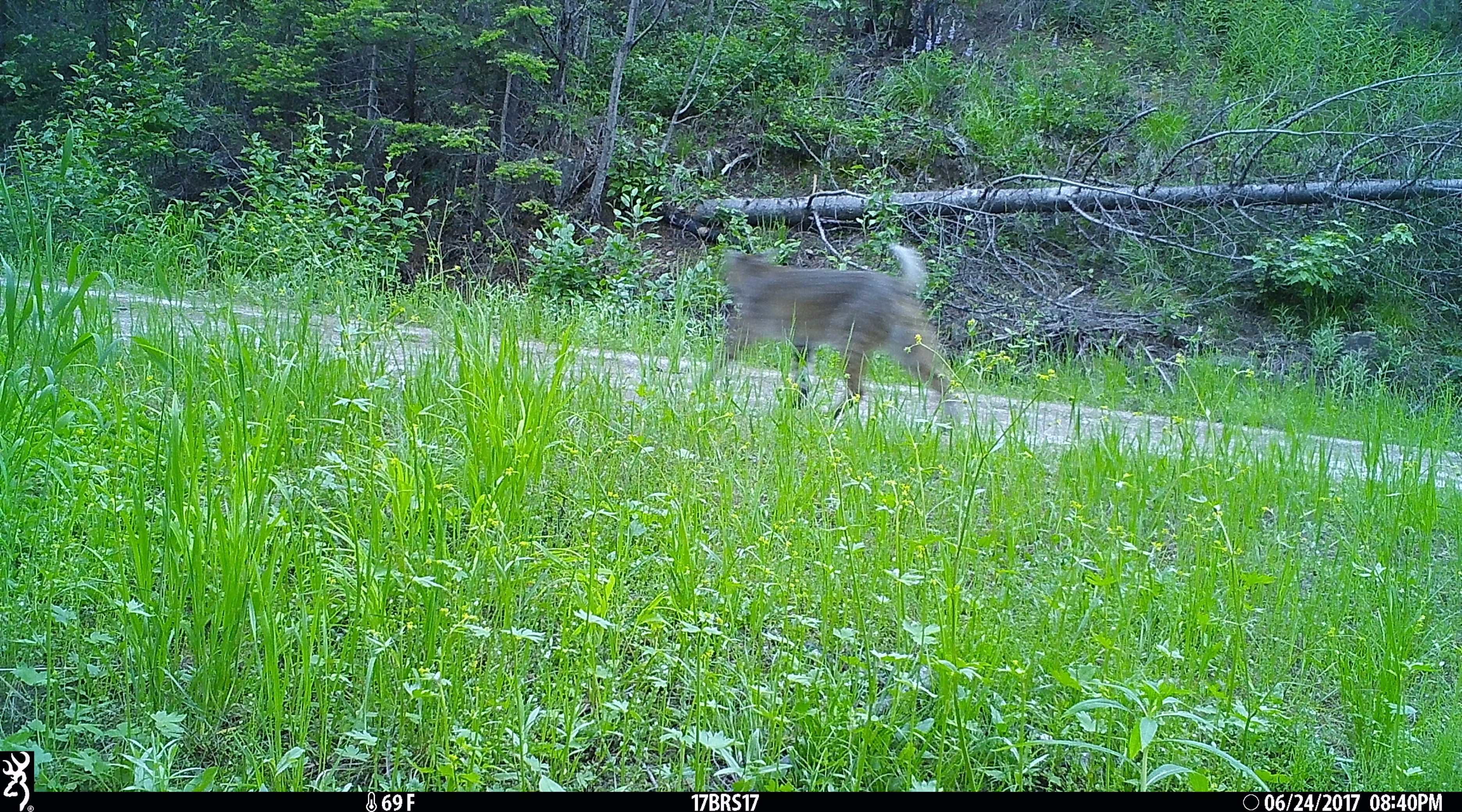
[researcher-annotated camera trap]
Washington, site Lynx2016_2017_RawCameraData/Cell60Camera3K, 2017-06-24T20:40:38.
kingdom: Animalia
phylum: Chordata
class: Mammalia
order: Carnivora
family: Felidae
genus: Lynx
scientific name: Lynx rufus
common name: bobcat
Lynx rufus (bobcat). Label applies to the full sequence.